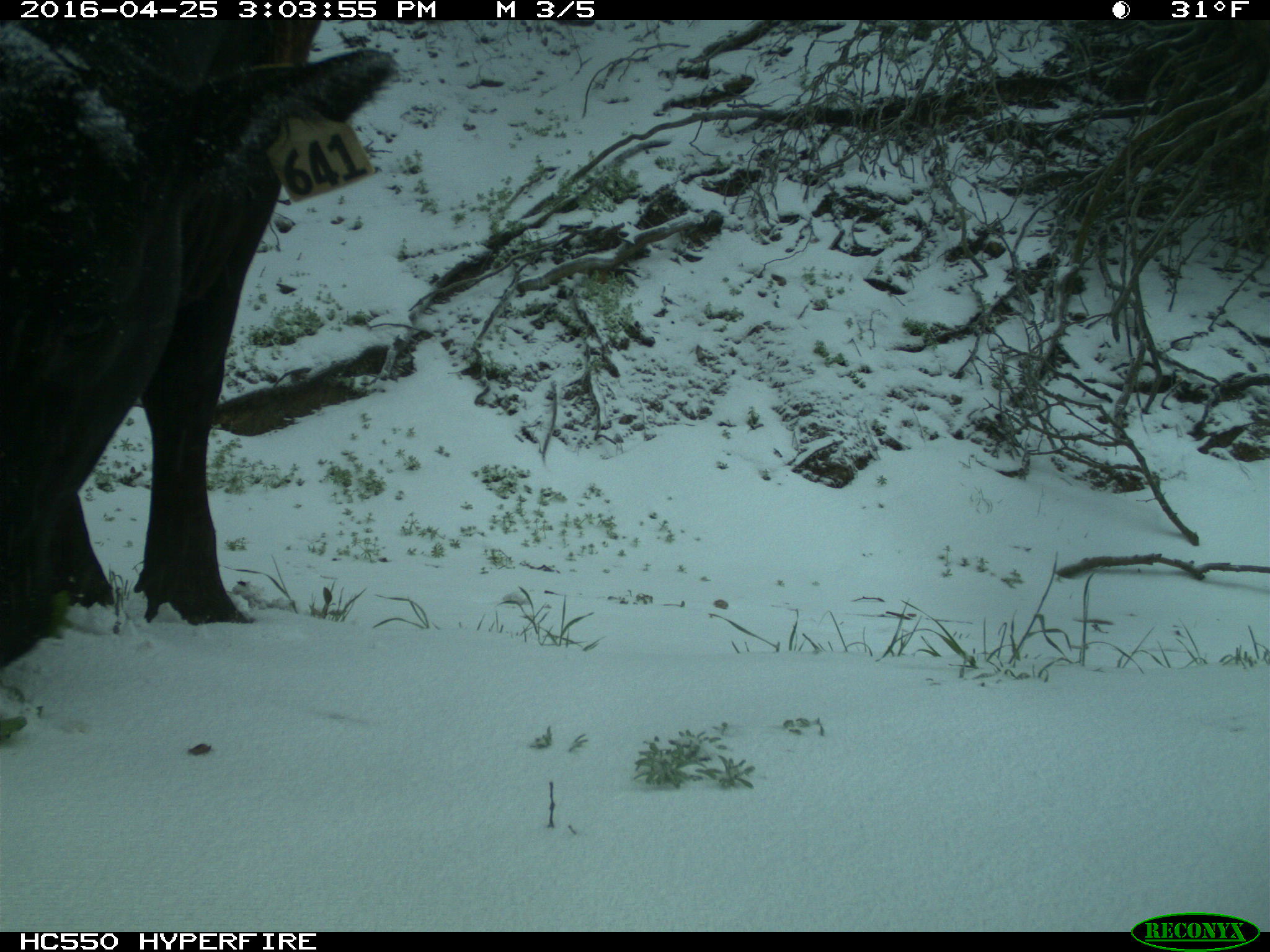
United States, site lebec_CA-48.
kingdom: Animalia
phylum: Chordata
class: Mammalia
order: Artiodactyla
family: Bovidae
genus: Bos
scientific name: Bos taurus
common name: domestic cow